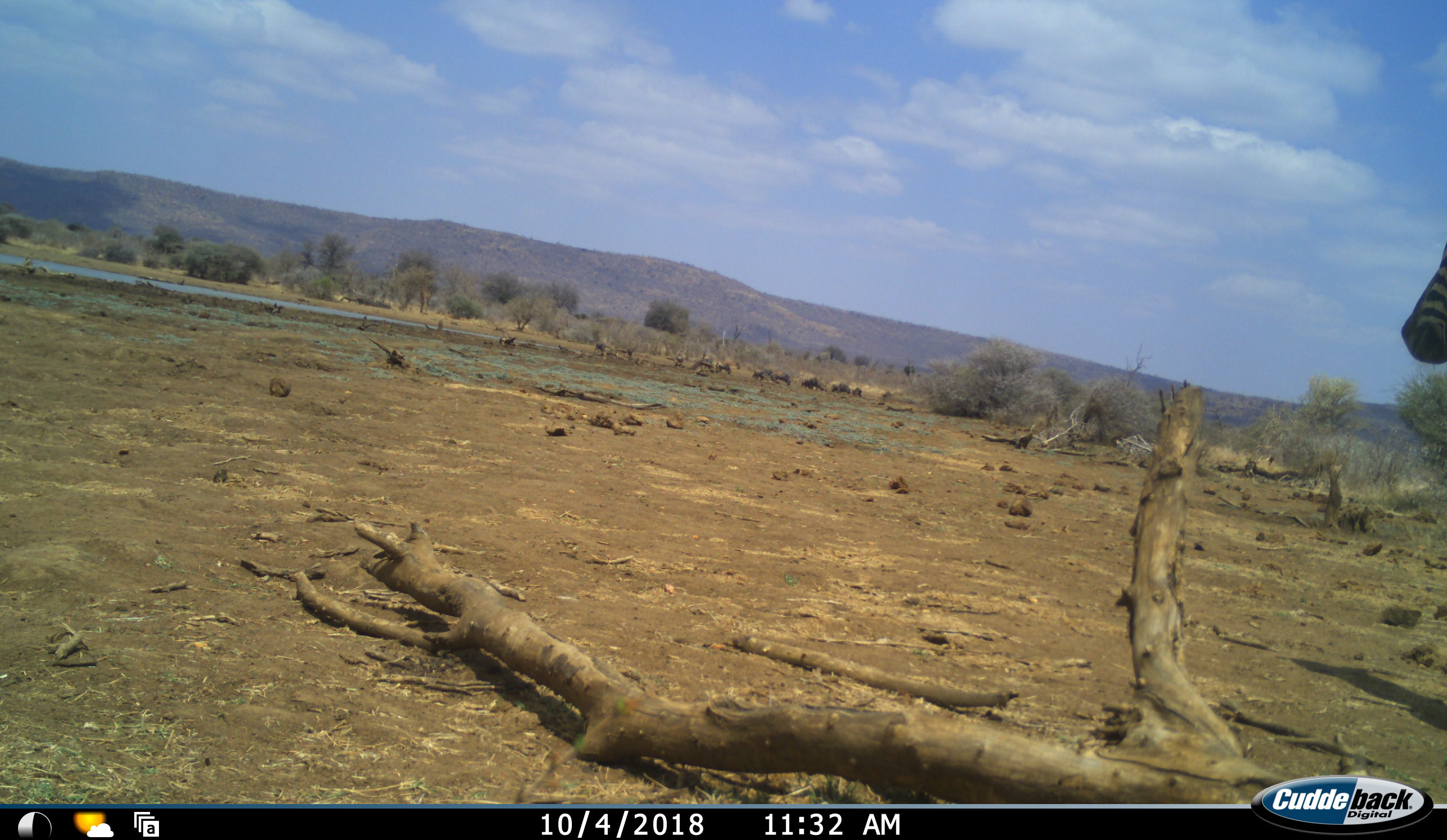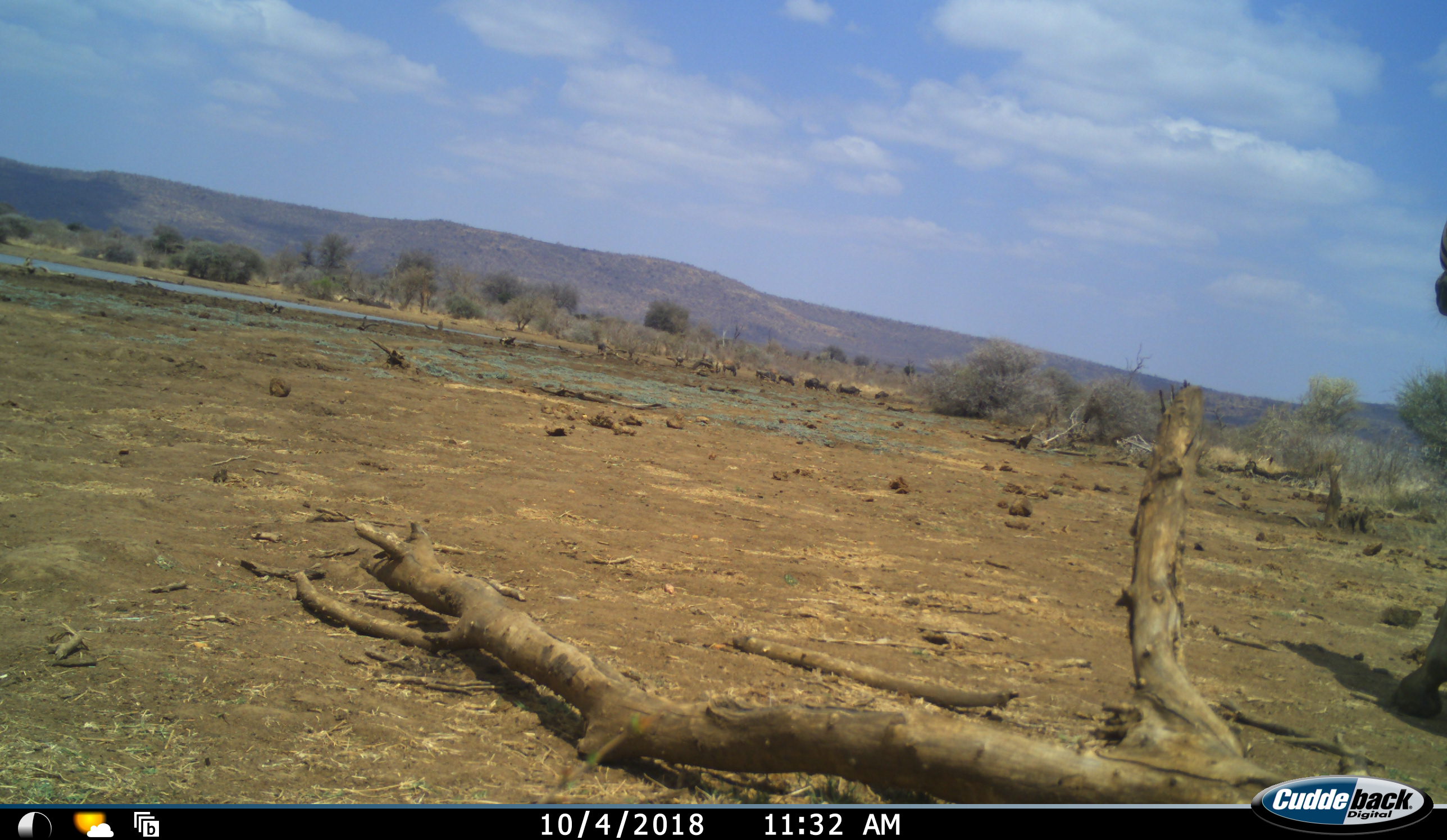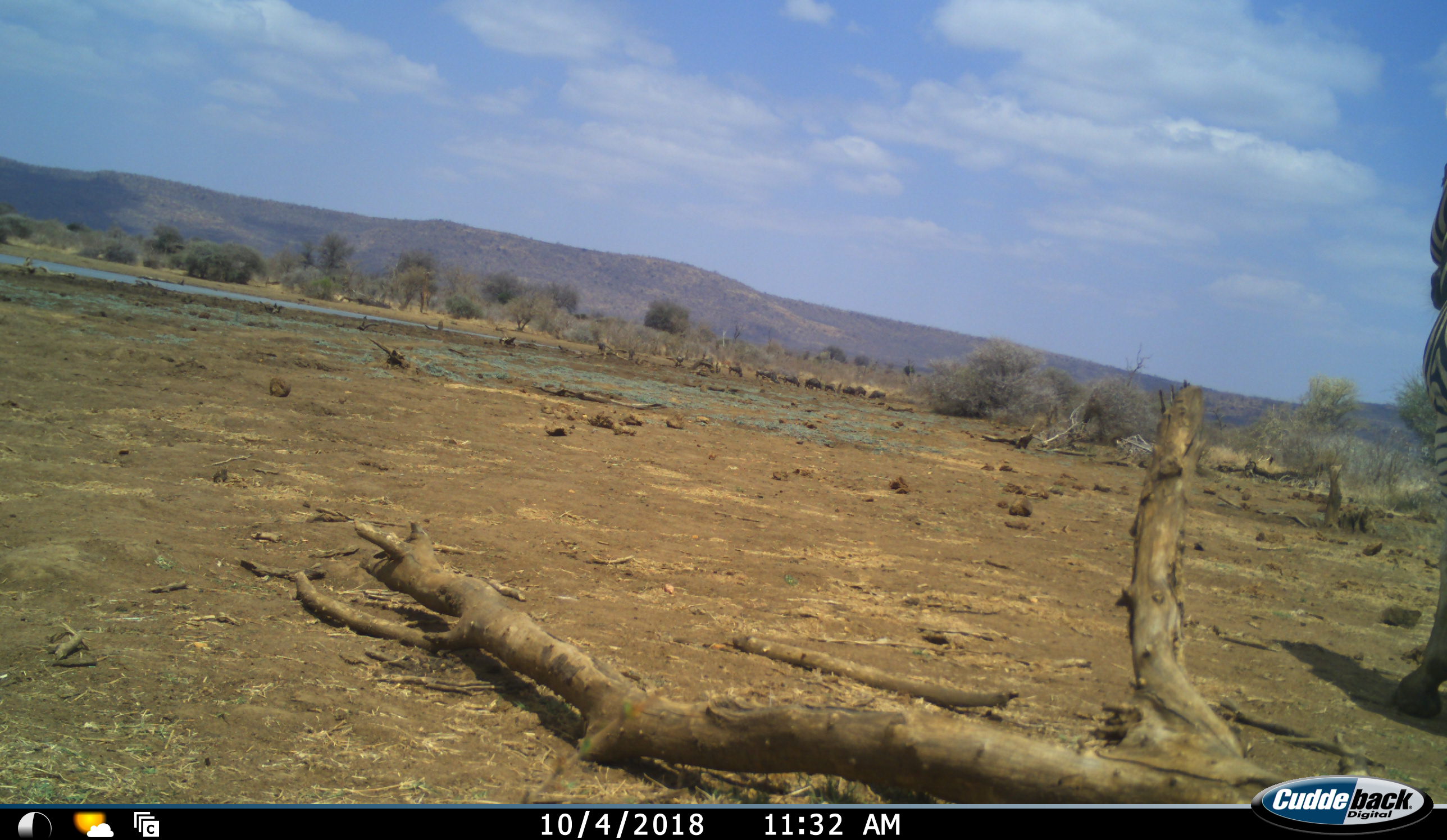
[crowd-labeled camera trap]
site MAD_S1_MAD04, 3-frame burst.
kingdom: Animalia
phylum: Chordata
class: Mammalia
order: Perissodactyla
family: Equidae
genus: Equus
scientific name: Equus quagga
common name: plains zebra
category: zebraplains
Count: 1.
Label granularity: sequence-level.